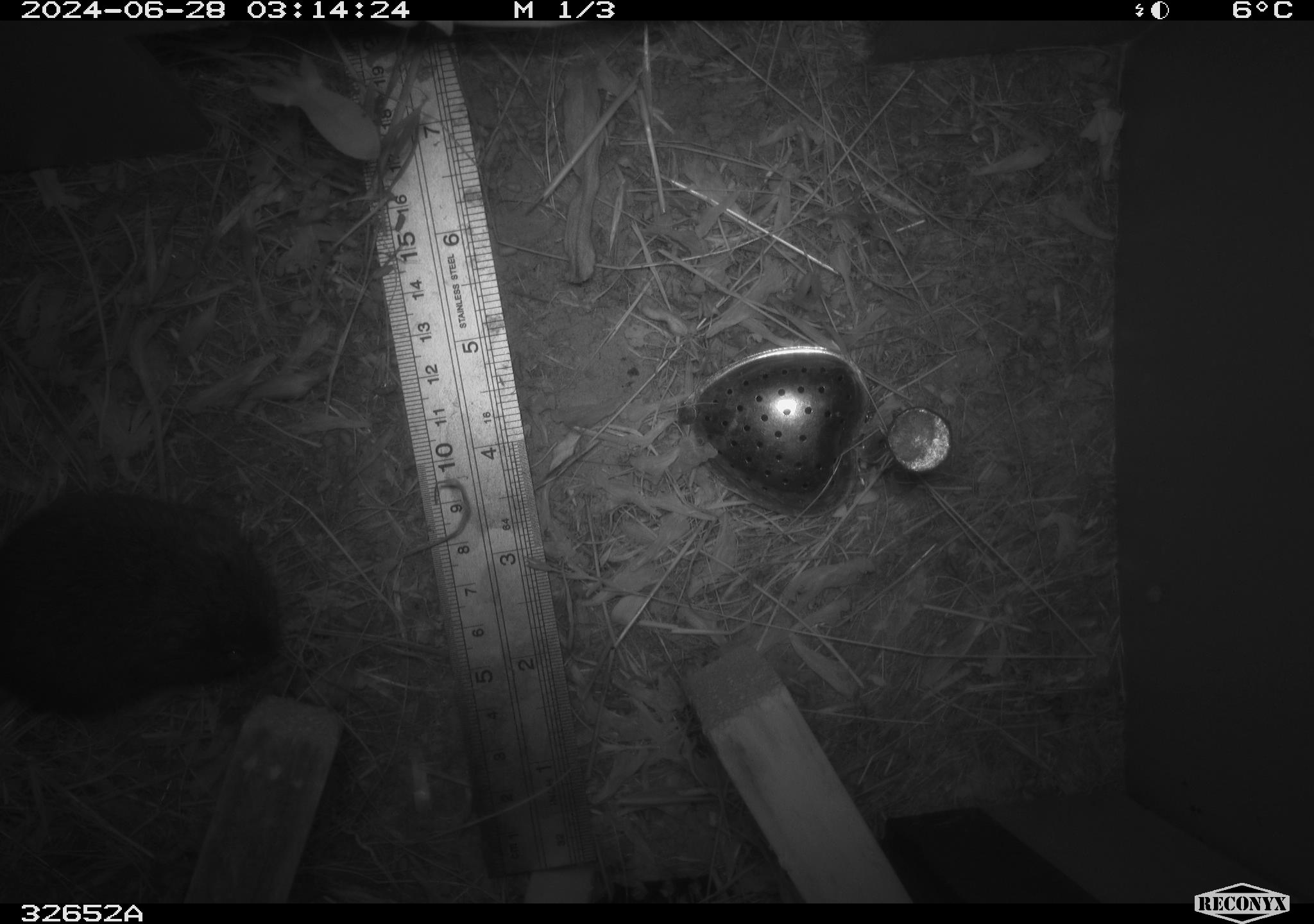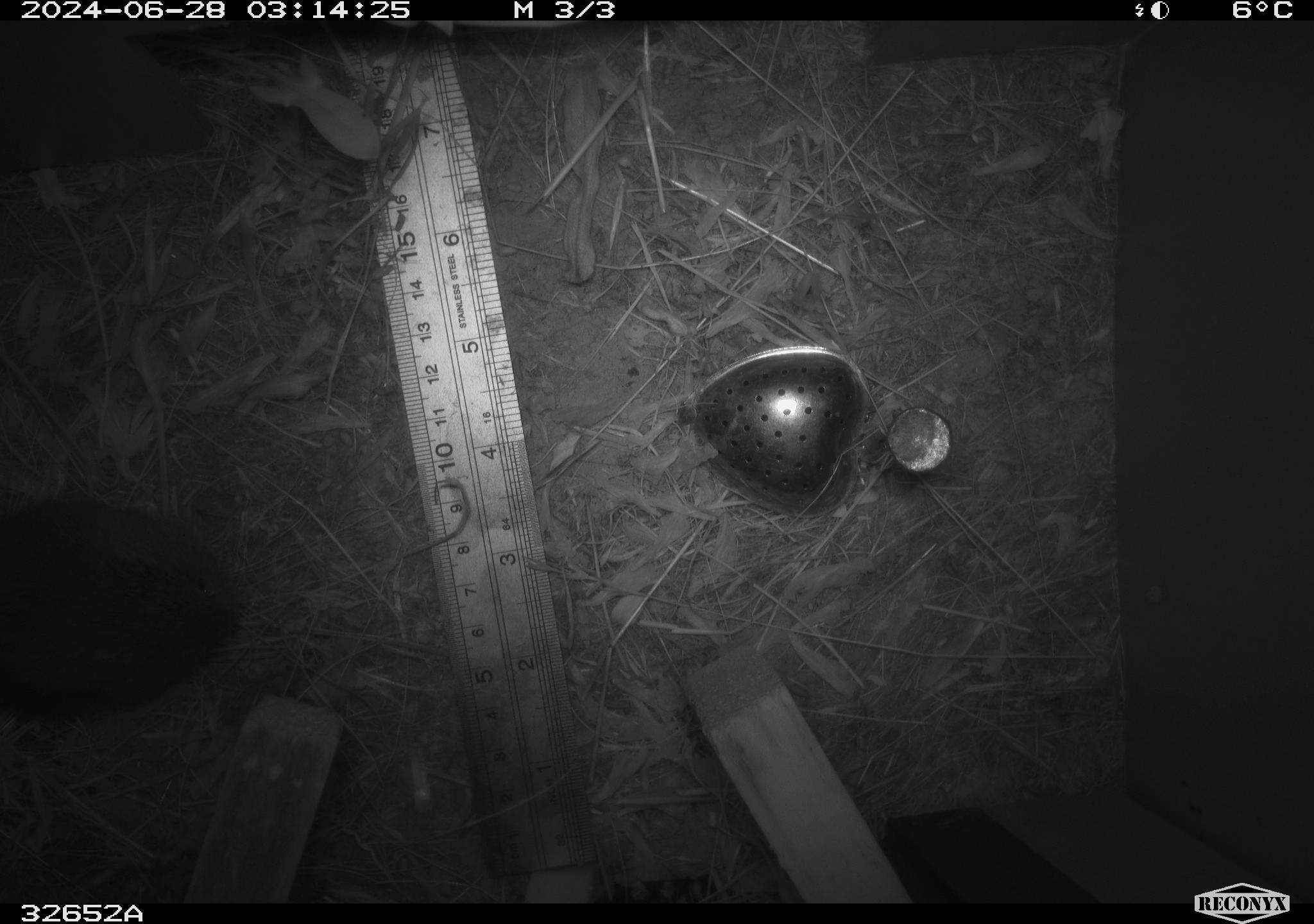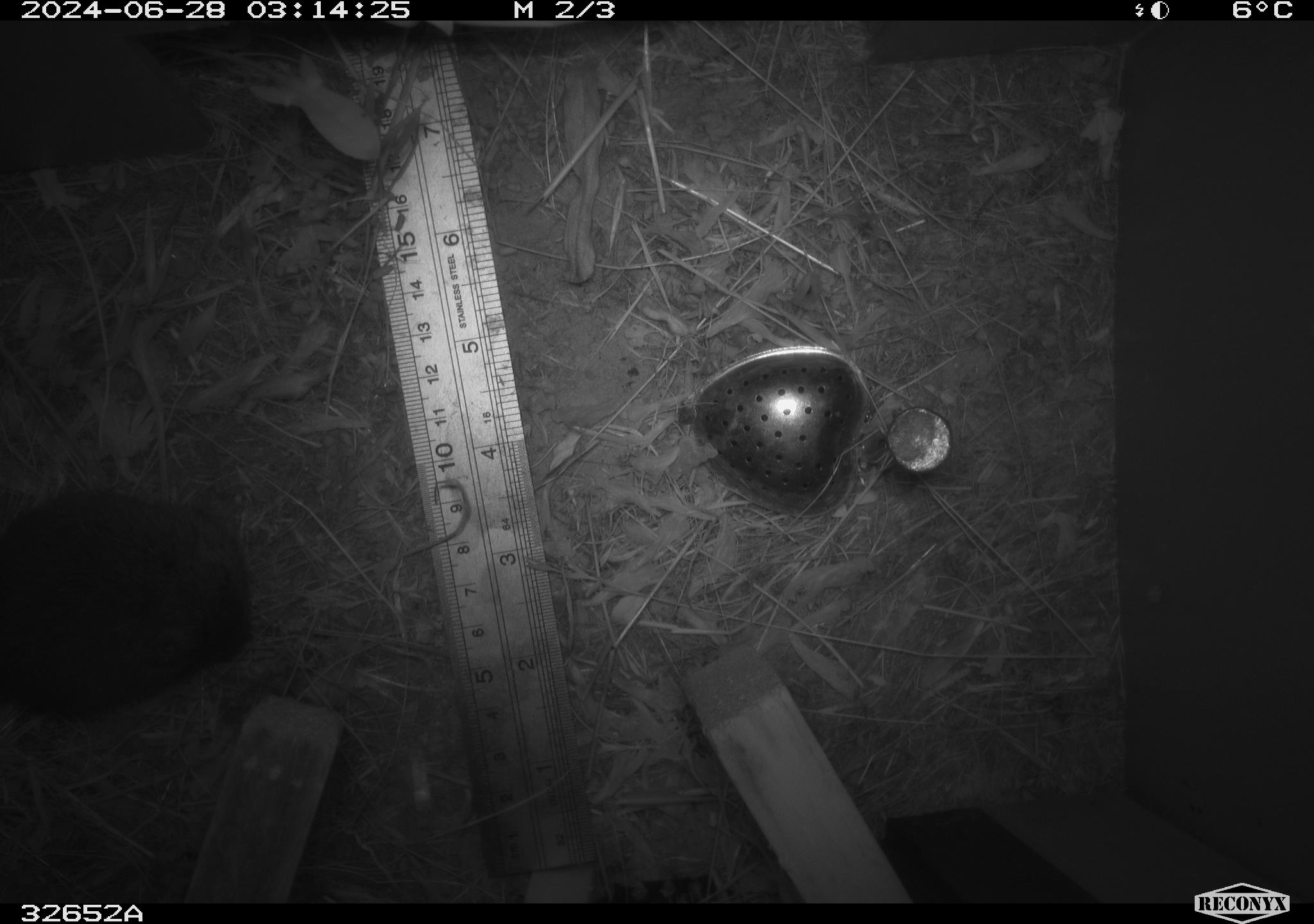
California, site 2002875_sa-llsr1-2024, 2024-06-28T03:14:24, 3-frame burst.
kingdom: Animalia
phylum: Chordata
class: Mammalia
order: Rodentia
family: Cricetidae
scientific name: Arvicolinae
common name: voles, lemmings, and muskrats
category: arvicolinae subfamily